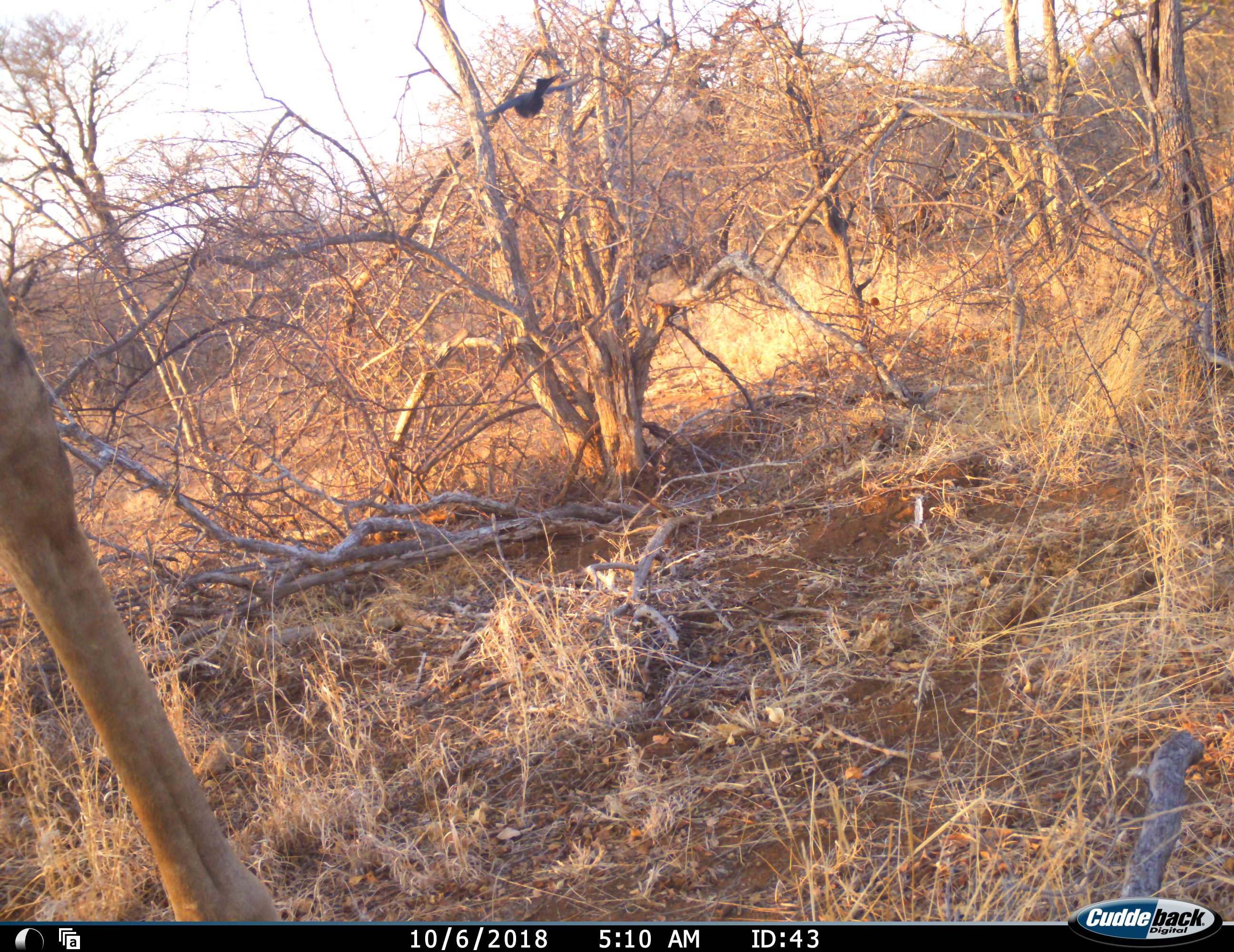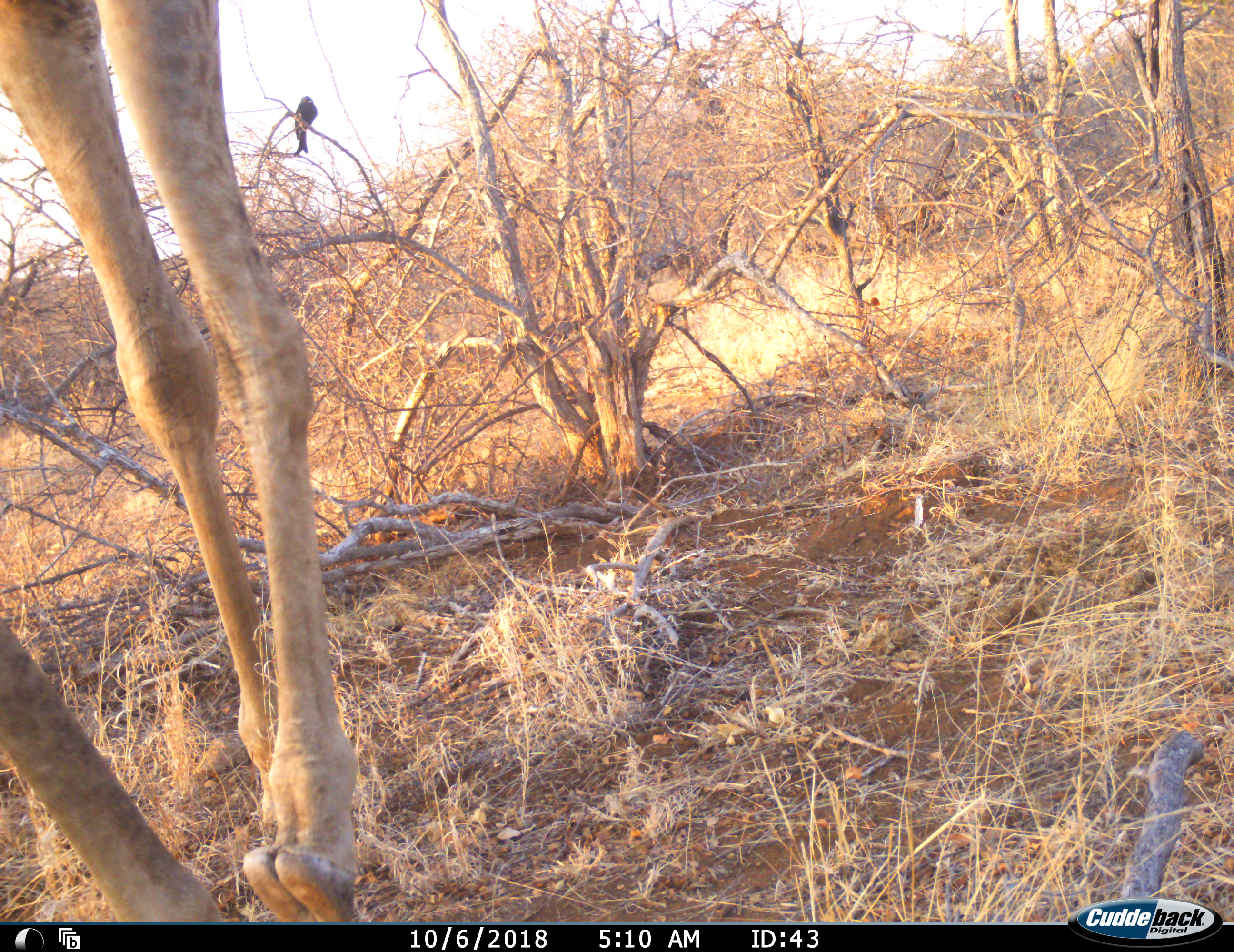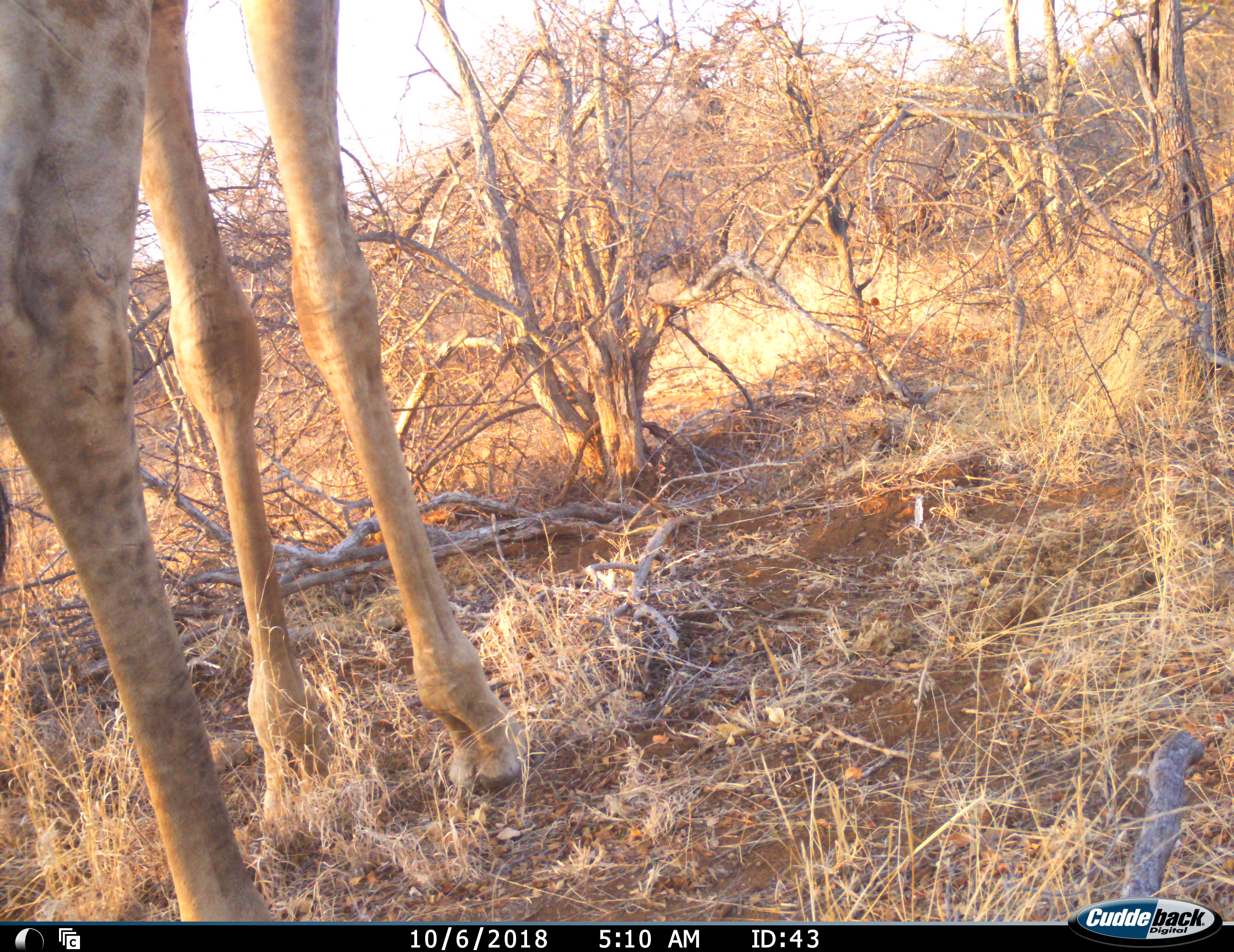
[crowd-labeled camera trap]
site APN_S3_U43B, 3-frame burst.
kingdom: Animalia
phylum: Chordata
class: Mammalia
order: Artiodactyla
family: Giraffidae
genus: Giraffa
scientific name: Giraffa camelopardalis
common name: giraffe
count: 1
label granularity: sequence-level